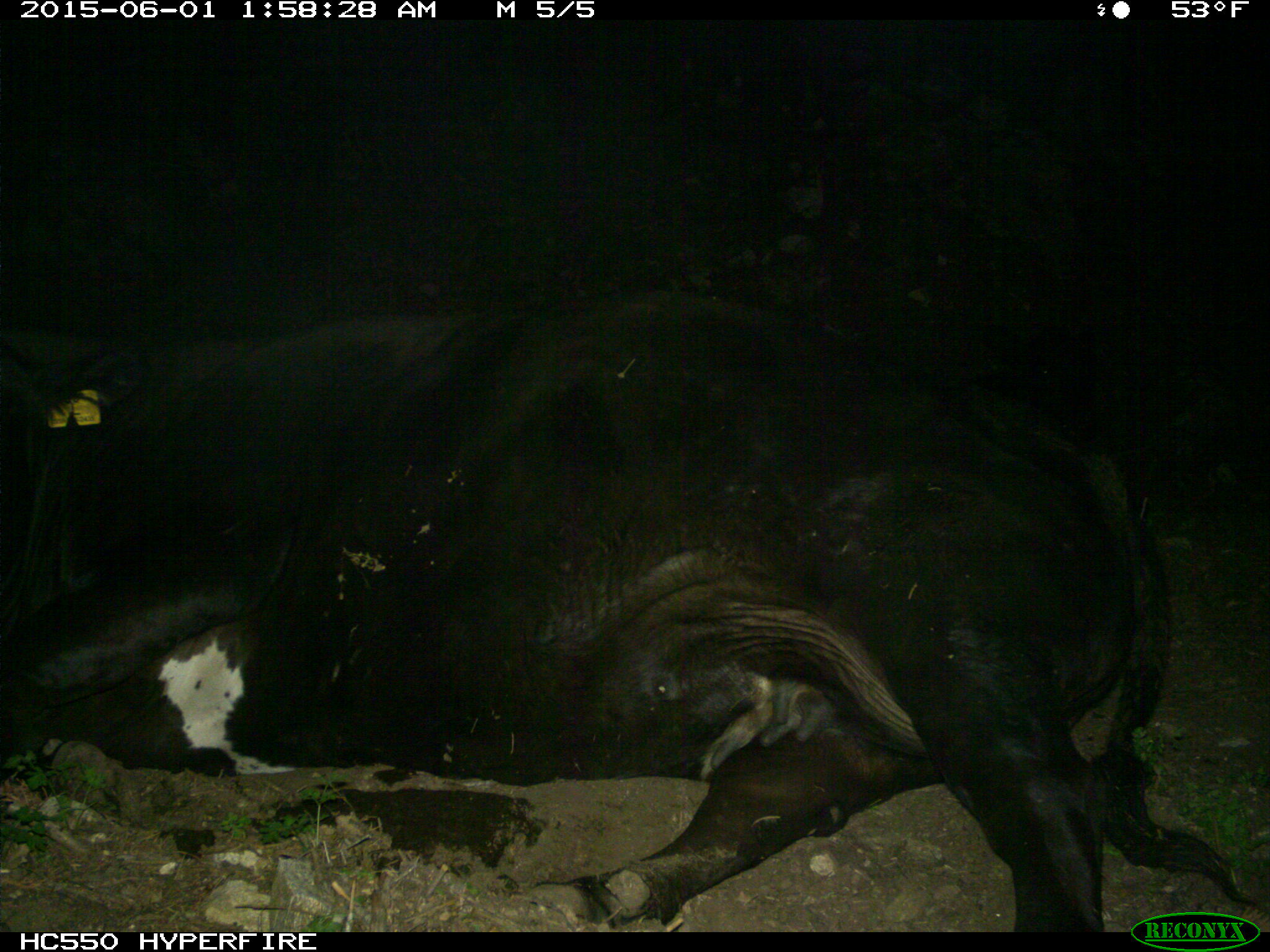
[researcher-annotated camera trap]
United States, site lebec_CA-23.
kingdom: Animalia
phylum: Chordata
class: Mammalia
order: Artiodactyla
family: Bovidae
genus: Bos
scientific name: Bos taurus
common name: domestic cow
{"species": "Bos taurus (domestic cow)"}